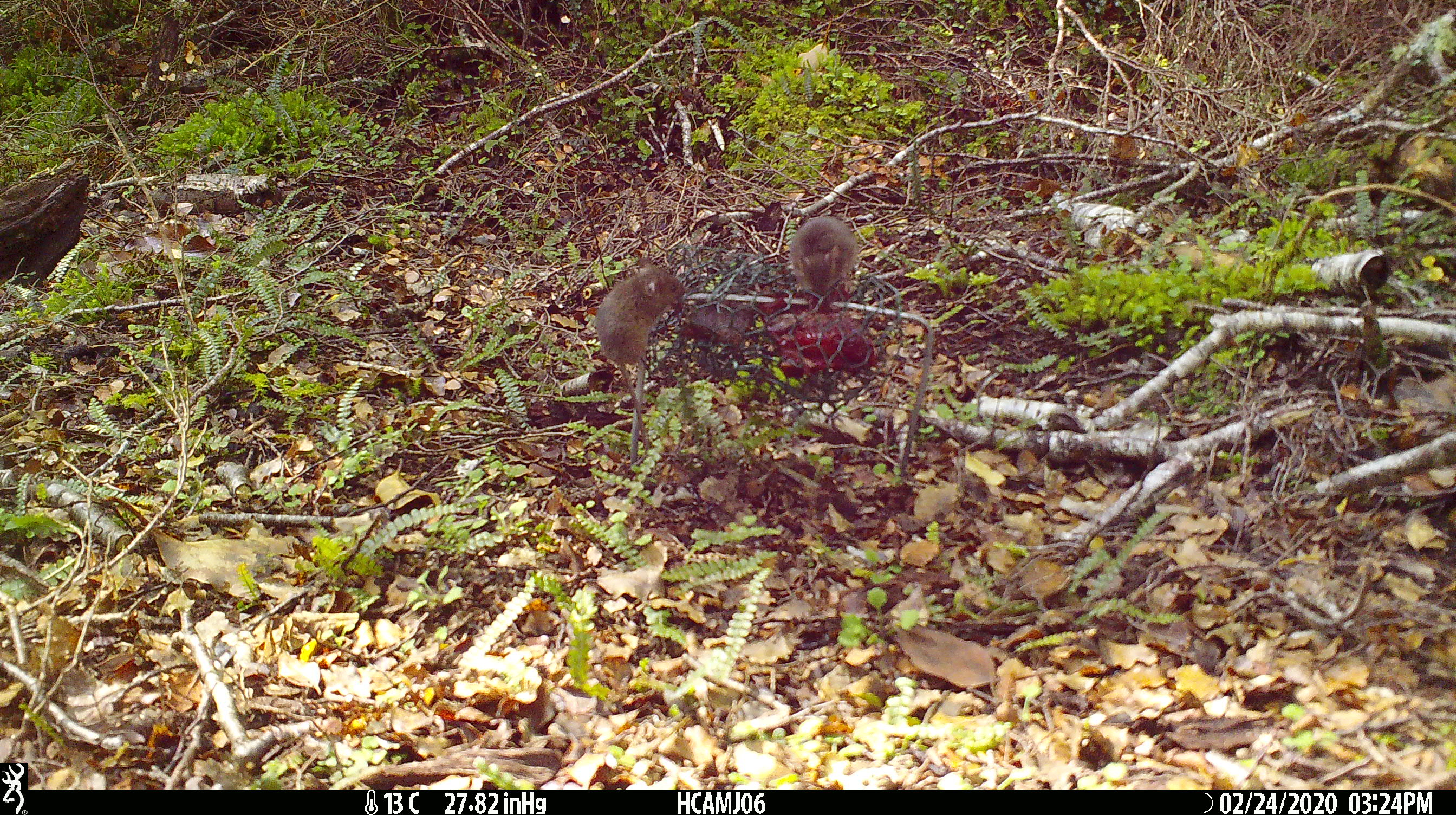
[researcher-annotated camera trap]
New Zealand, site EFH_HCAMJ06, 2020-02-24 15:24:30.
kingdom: Animalia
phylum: Chordata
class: Mammalia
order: Rodentia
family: Muridae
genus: Mus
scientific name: Mus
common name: mouse